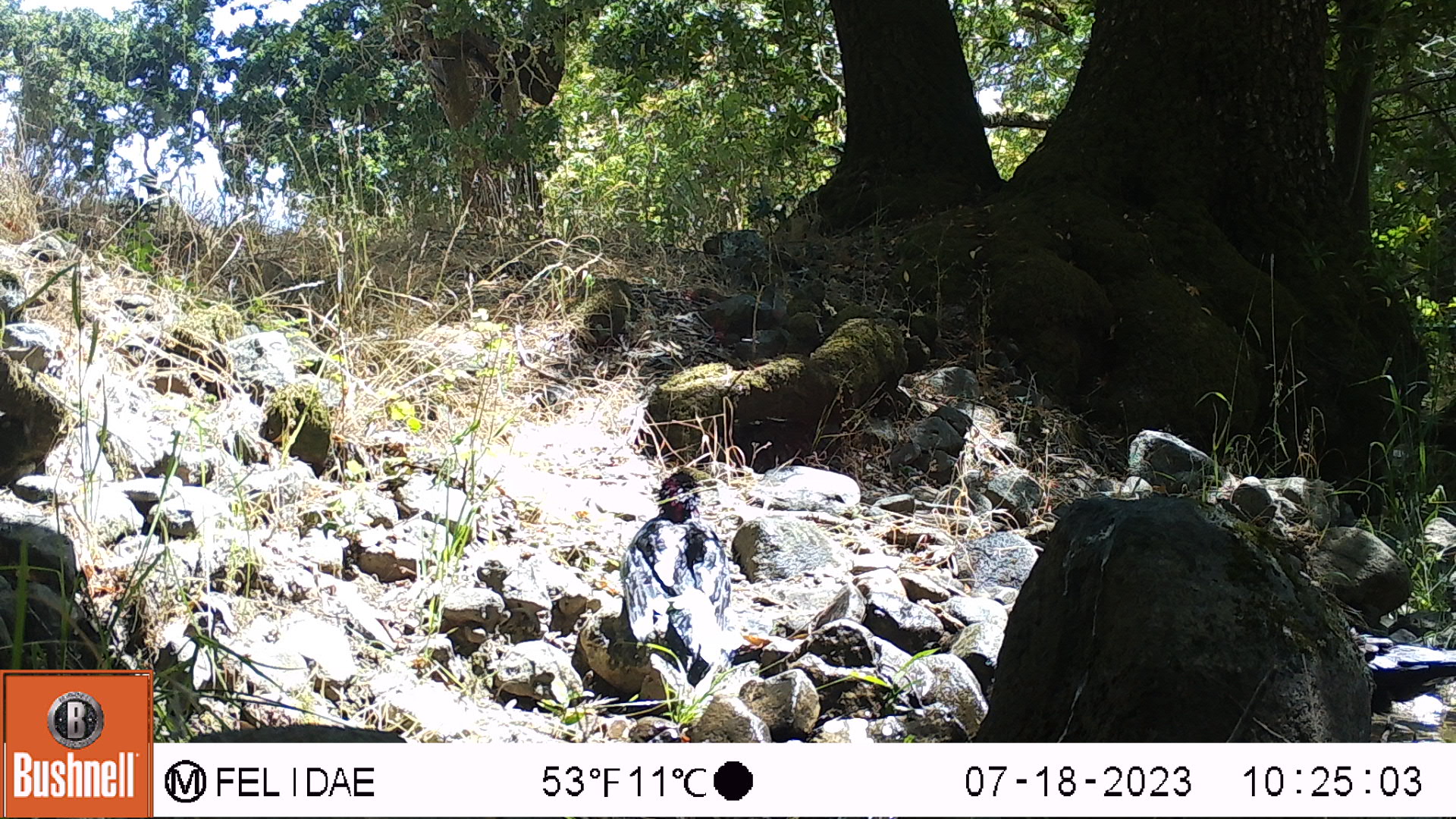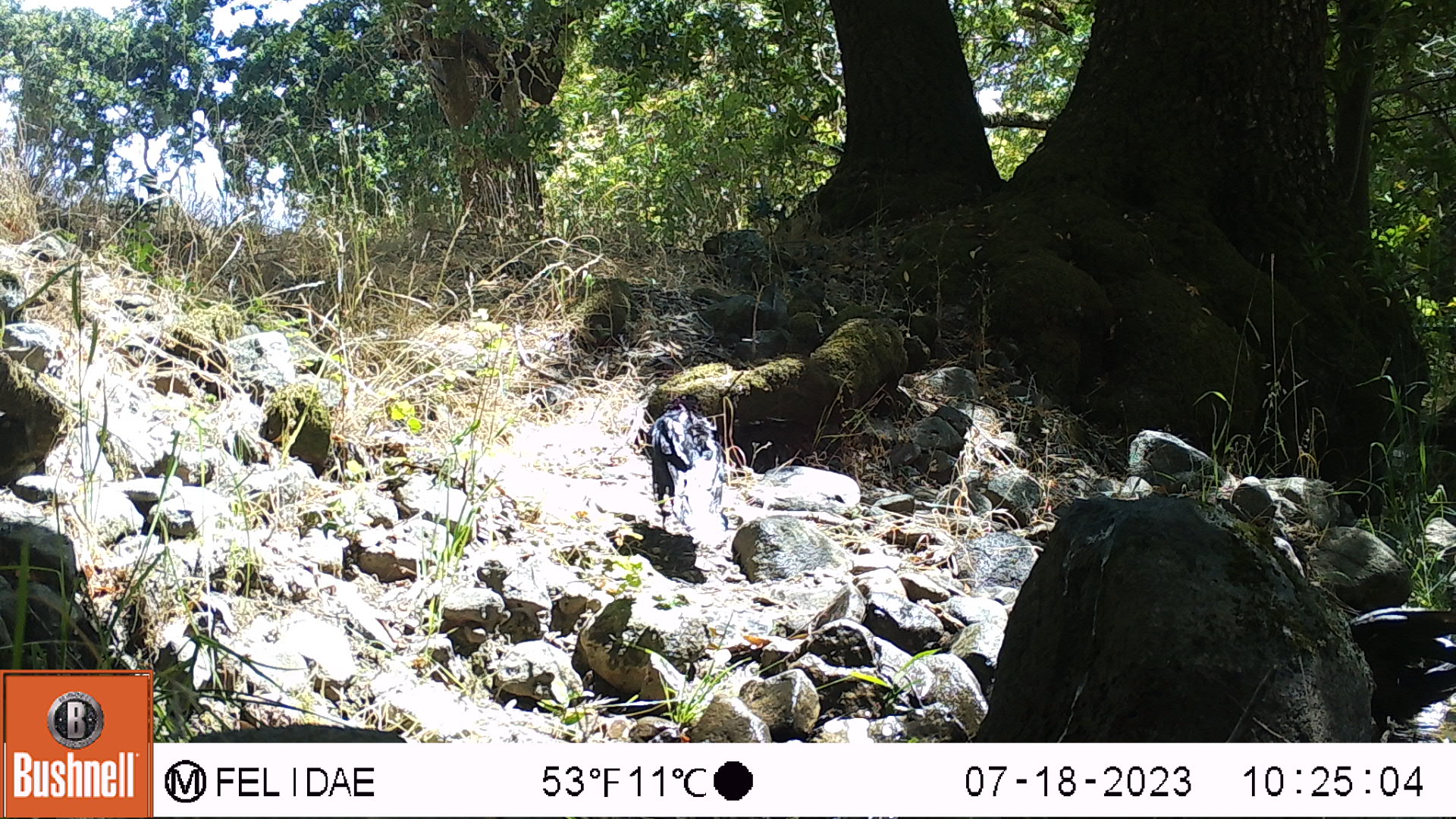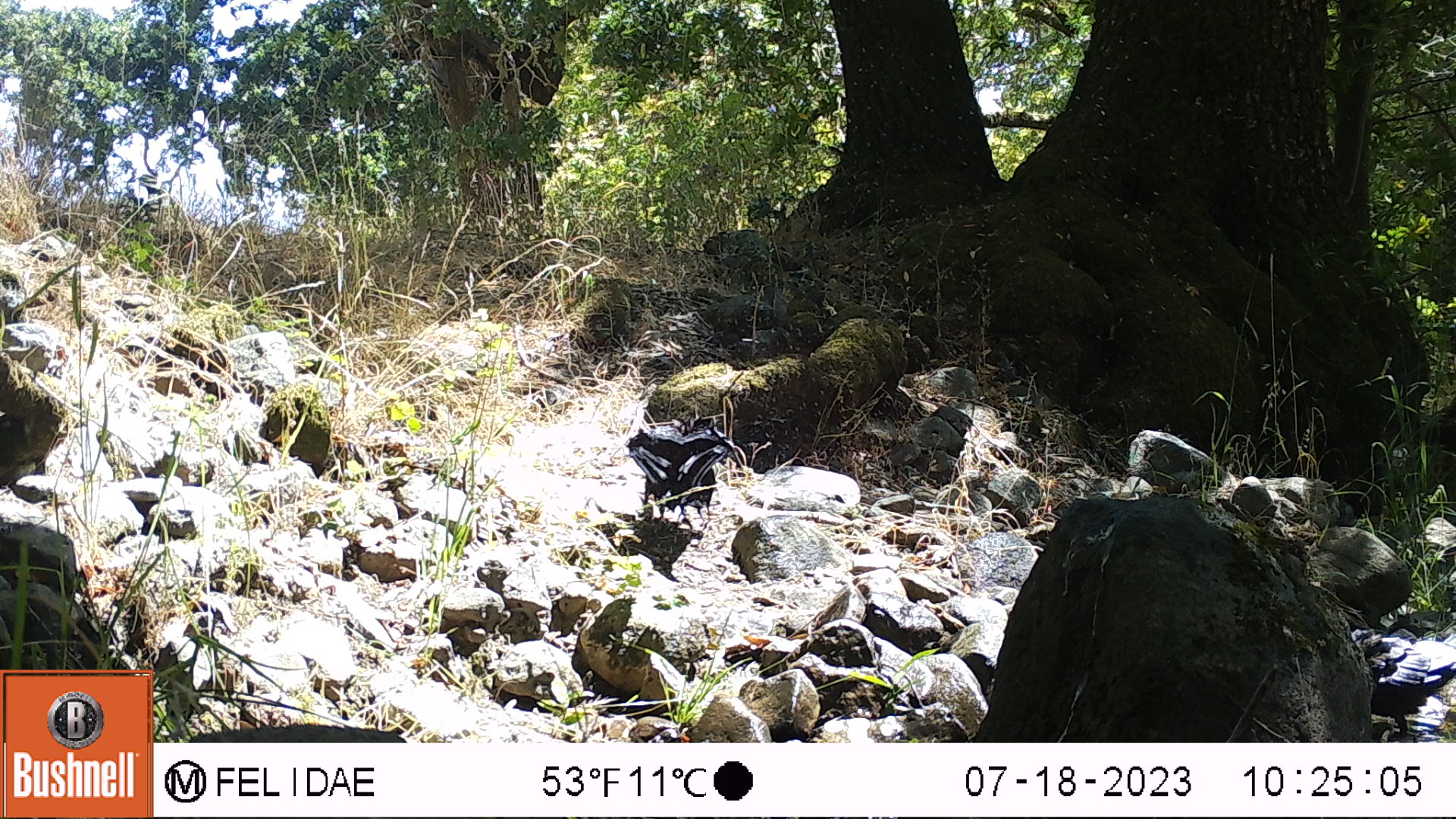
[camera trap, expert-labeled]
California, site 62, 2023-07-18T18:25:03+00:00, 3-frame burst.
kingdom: Animalia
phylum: Chordata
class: Aves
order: Passeriformes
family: Corvidae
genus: Corvus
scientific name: Corvus corax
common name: common raven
Common raven (Corvus corax).